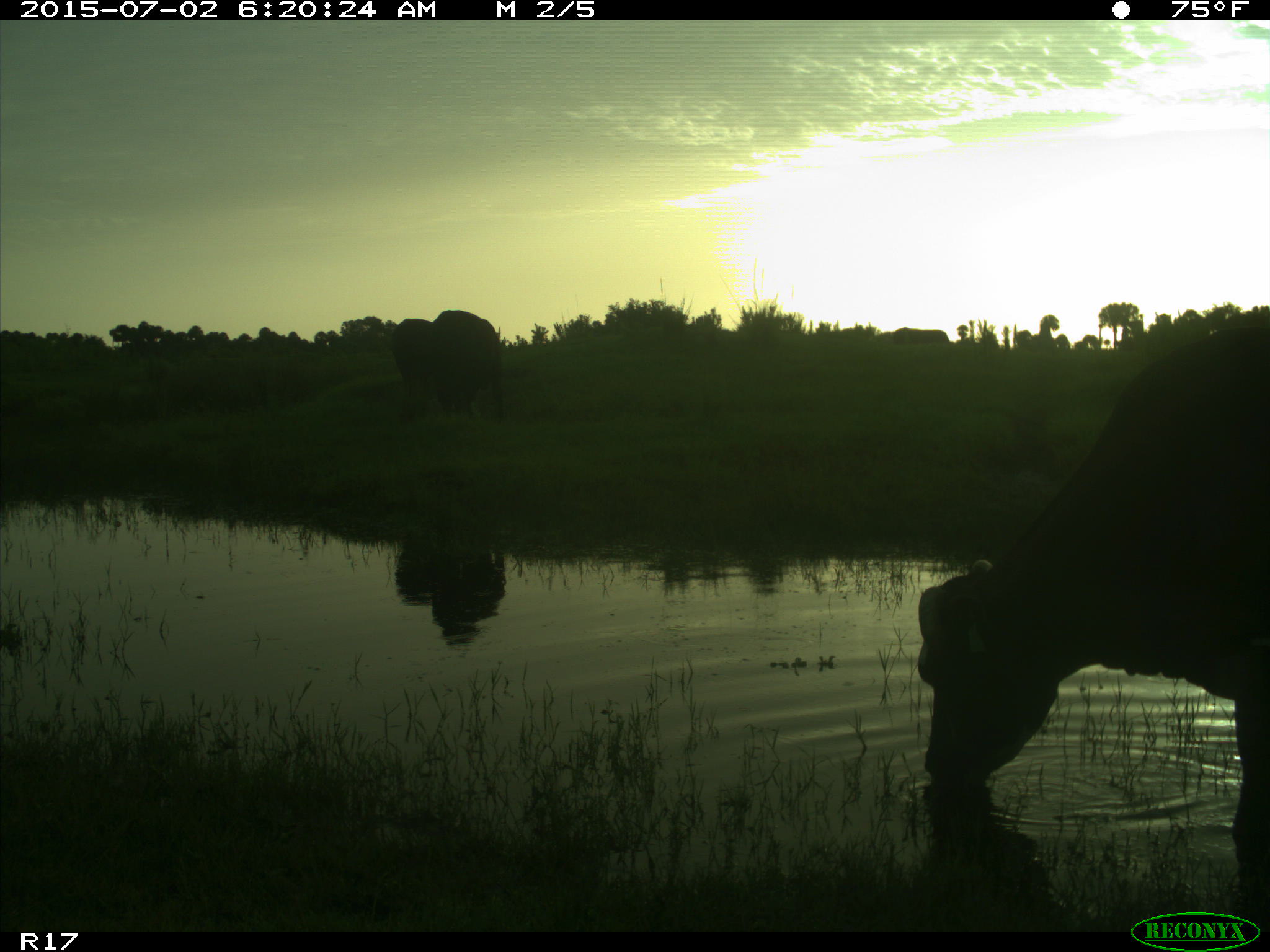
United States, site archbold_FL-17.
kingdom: Animalia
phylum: Chordata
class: Mammalia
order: Artiodactyla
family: Bovidae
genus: Bos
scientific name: Bos taurus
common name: domestic cow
Bos taurus (domestic cow).